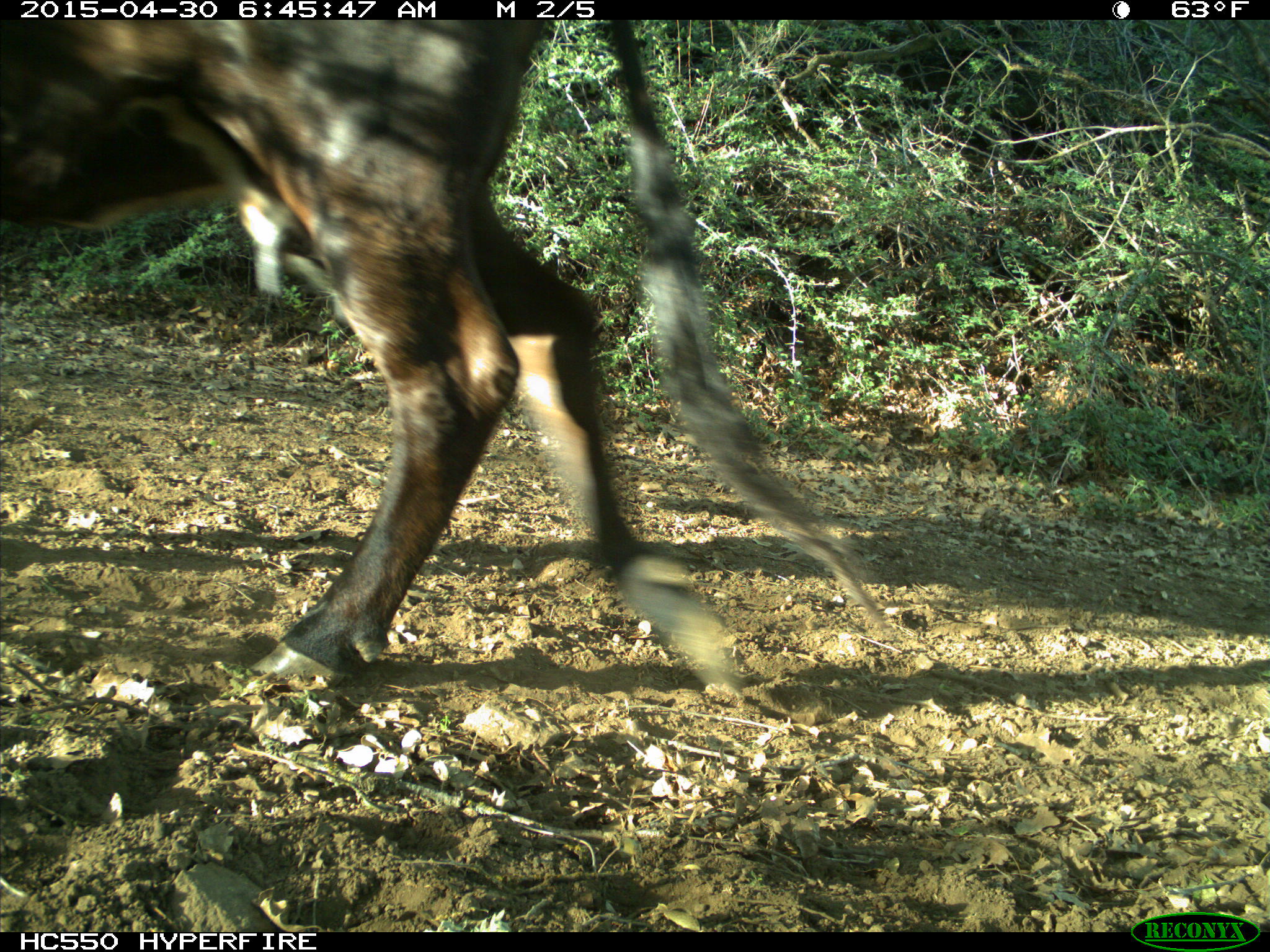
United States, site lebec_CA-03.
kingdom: Animalia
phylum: Chordata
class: Mammalia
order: Artiodactyla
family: Bovidae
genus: Bos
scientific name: Bos taurus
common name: domestic cow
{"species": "Bos taurus (domestic cow)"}